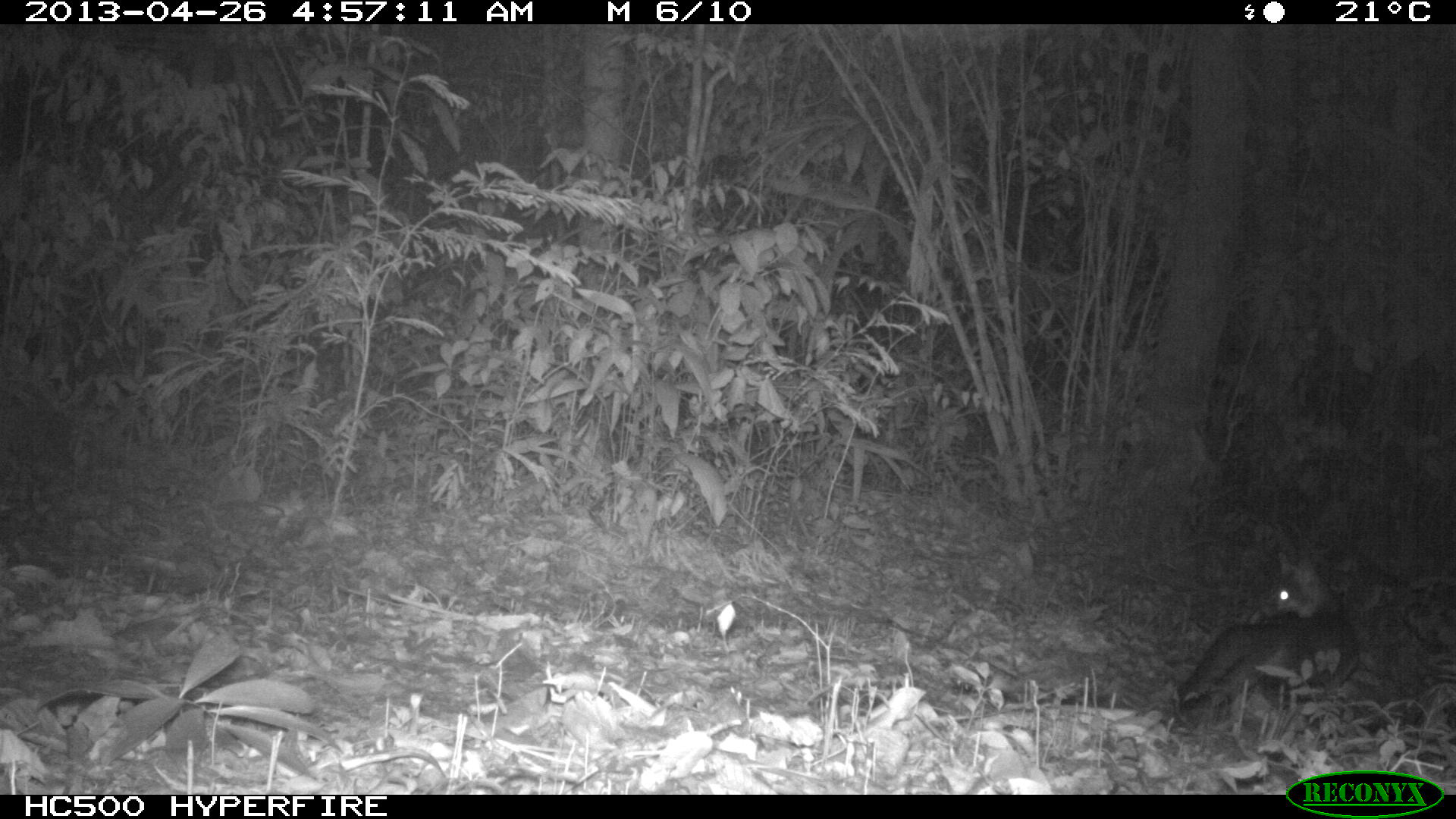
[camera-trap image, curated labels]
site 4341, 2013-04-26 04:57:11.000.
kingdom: Animalia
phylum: Chordata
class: Mammalia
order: Carnivora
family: Canidae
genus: Urocyon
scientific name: Urocyon cinereoargenteus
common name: gray fox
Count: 1.